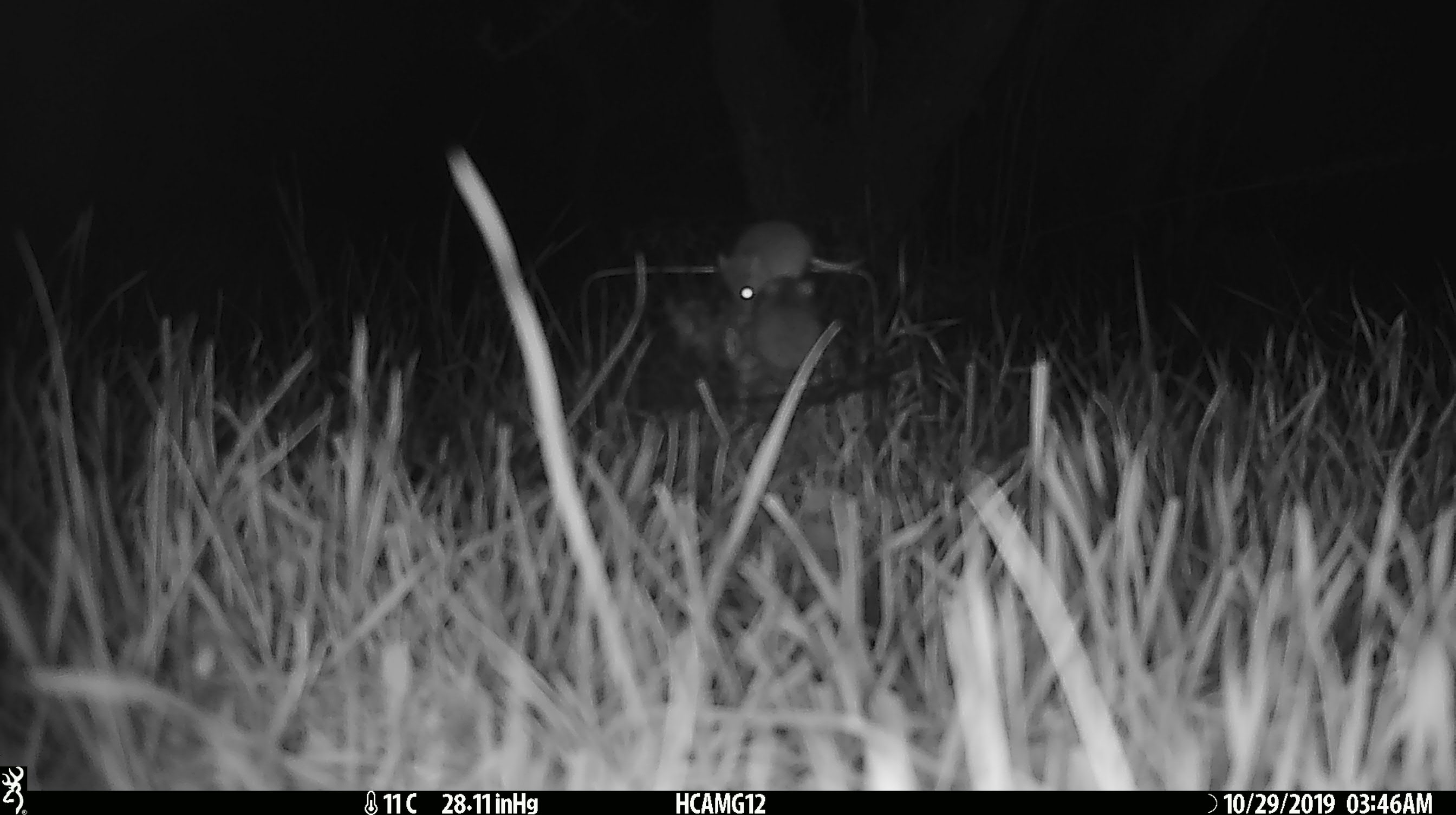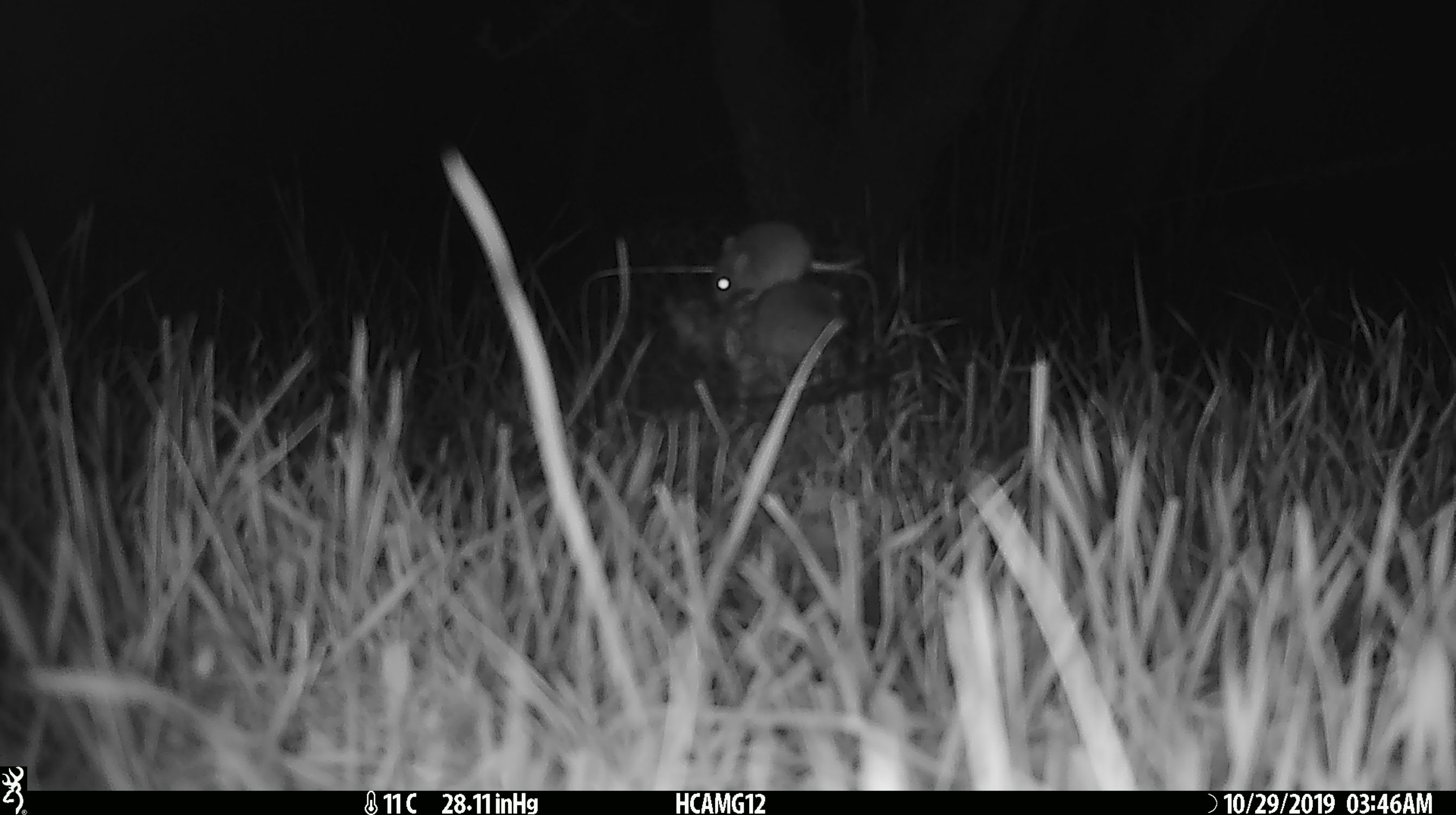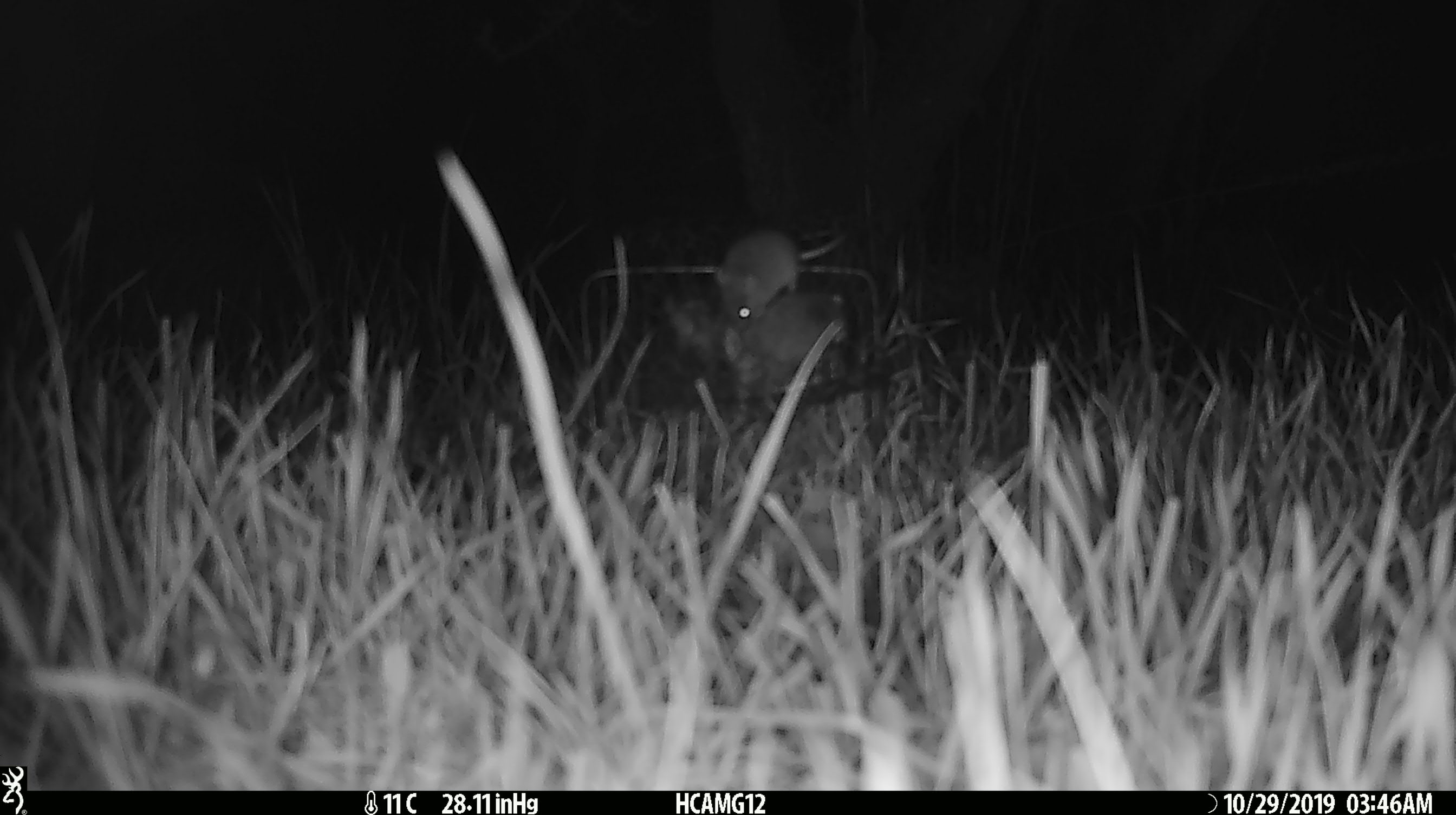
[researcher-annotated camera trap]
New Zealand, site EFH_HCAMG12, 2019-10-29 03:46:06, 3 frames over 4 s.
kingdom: Animalia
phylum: Chordata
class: Mammalia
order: Rodentia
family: Muridae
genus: Mus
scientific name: Mus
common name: mouse